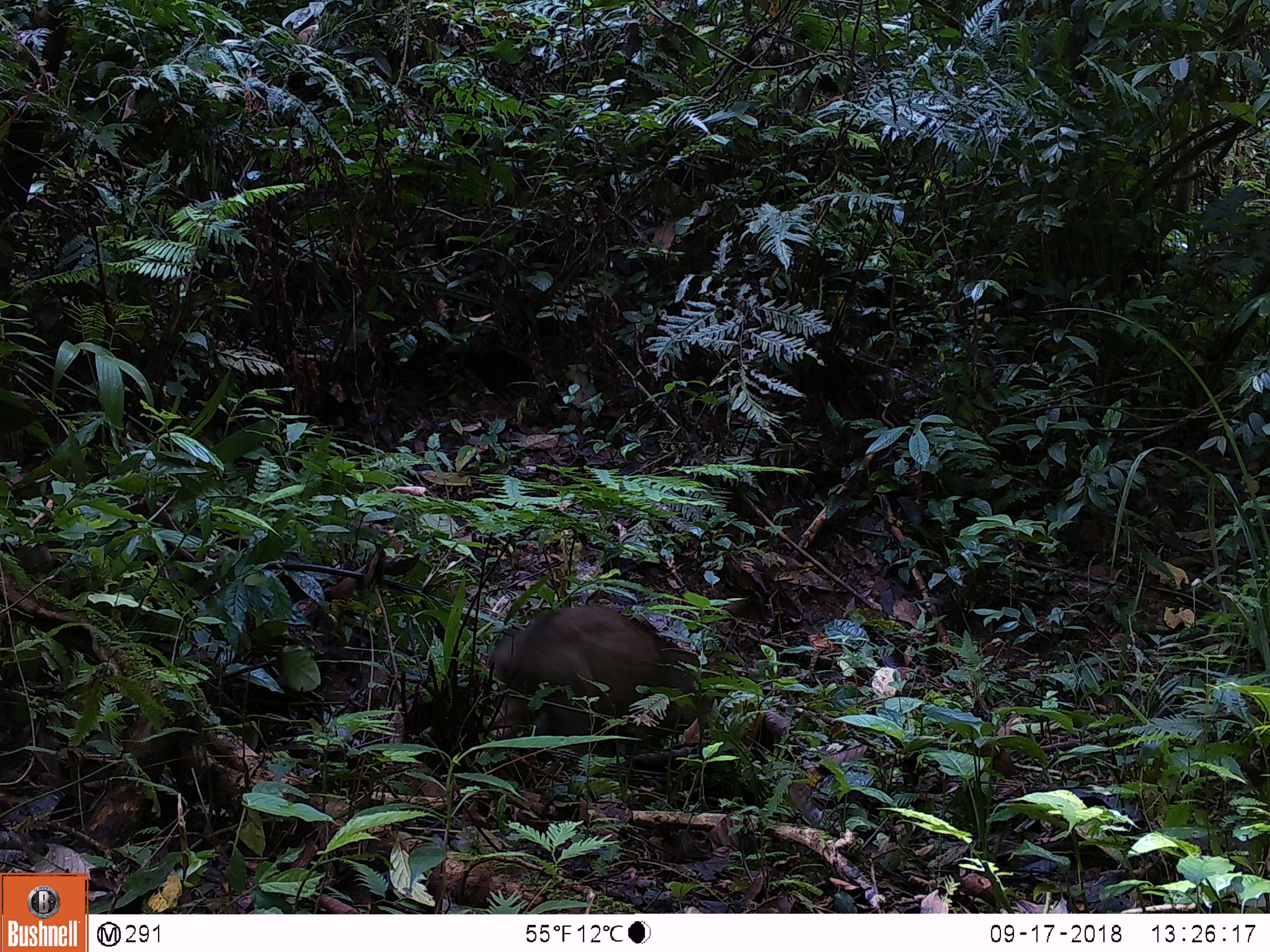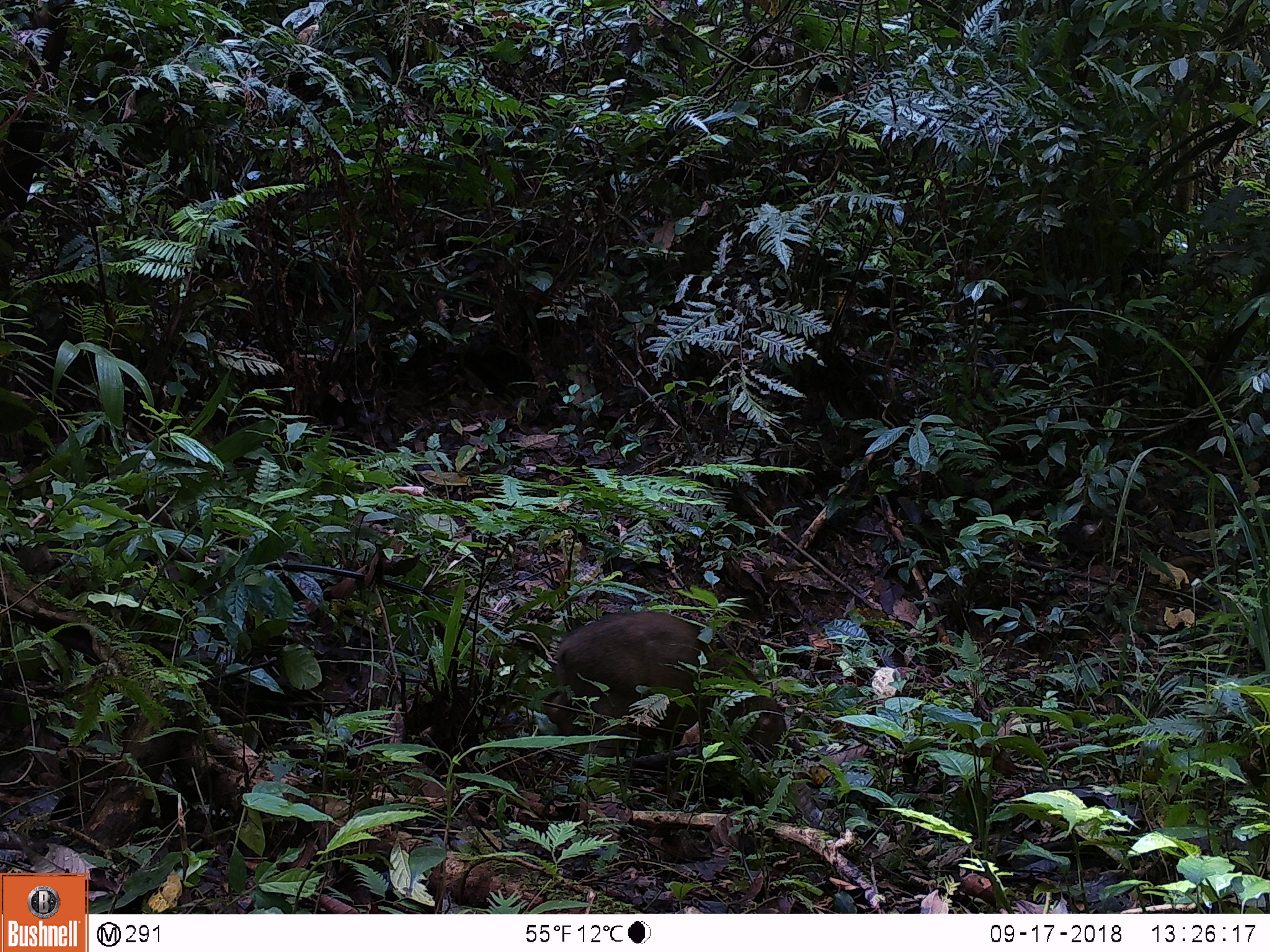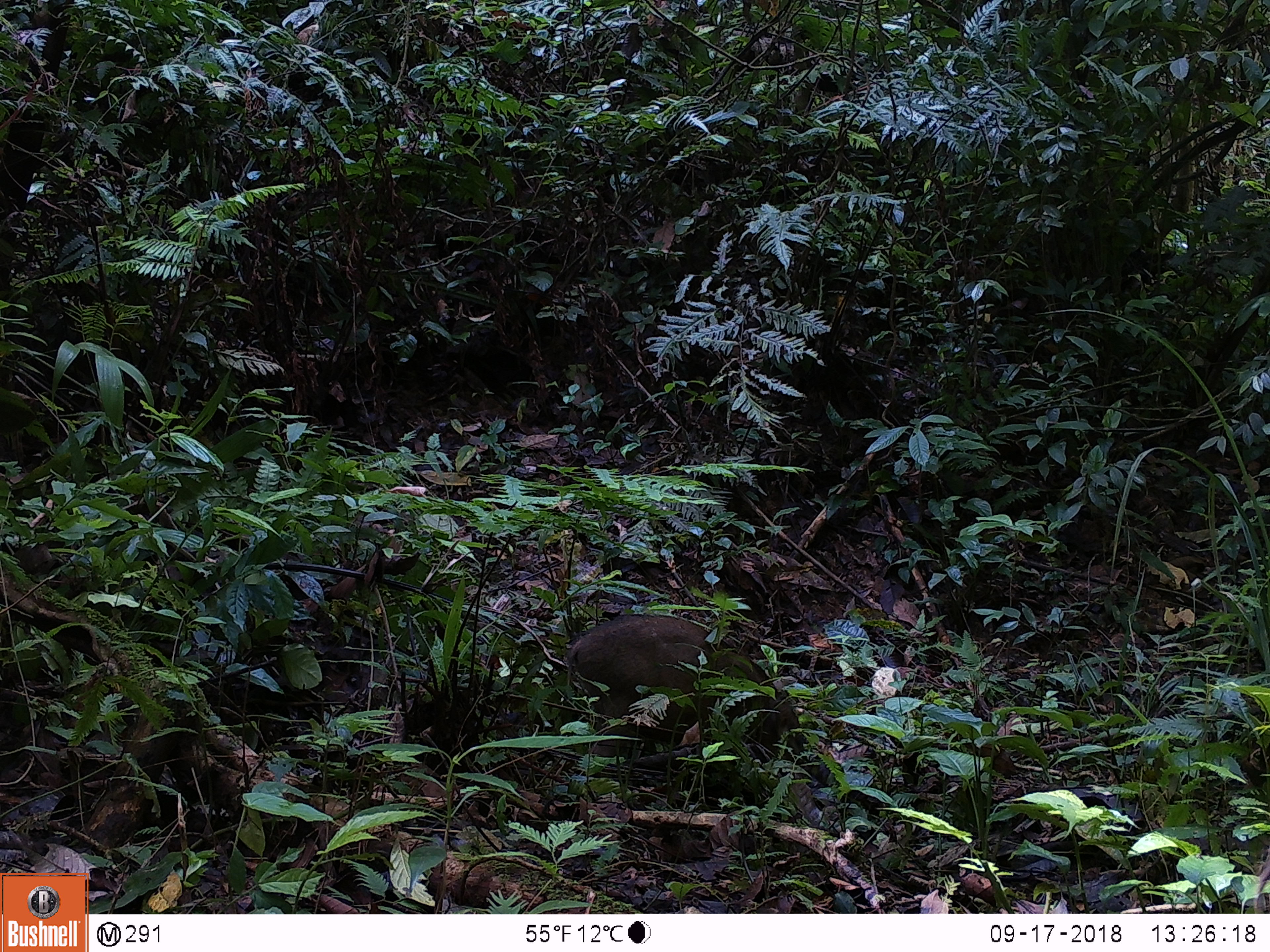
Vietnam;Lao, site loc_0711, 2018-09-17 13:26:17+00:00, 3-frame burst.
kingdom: Animalia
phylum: Chordata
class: Mammalia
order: Artiodactyla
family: Suidae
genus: Sus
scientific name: Sus scrofa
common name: eurasian wild pig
Eurasian wild pig (Sus scrofa). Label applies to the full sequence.